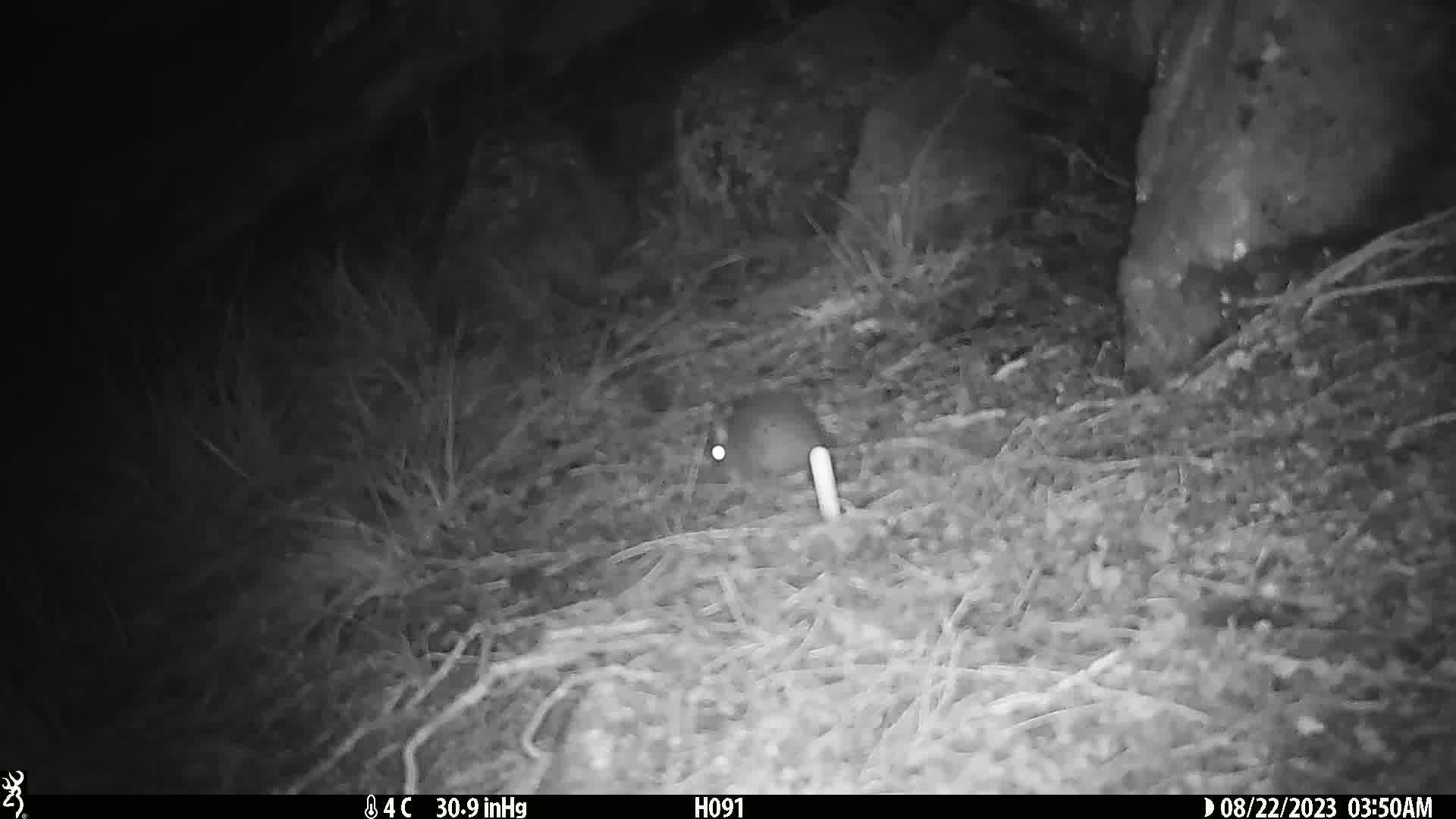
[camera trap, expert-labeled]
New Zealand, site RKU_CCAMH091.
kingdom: Animalia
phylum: Chordata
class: Mammalia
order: Rodentia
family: Muridae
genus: Rattus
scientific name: Rattus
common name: rat